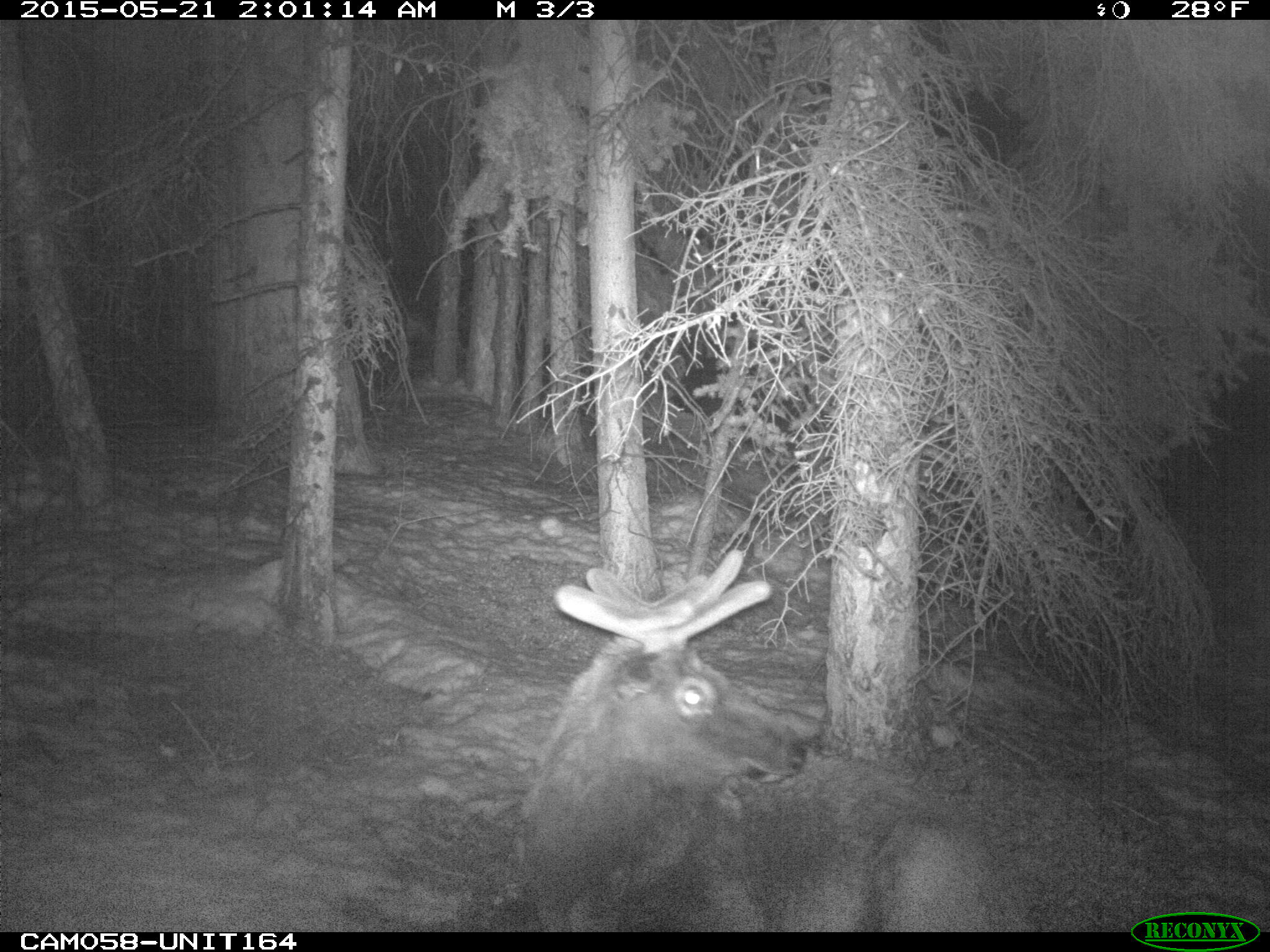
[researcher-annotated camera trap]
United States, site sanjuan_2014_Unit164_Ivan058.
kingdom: Animalia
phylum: Chordata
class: Mammalia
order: Artiodactyla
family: Cervidae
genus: Cervus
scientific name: Cervus elaphus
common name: red deer